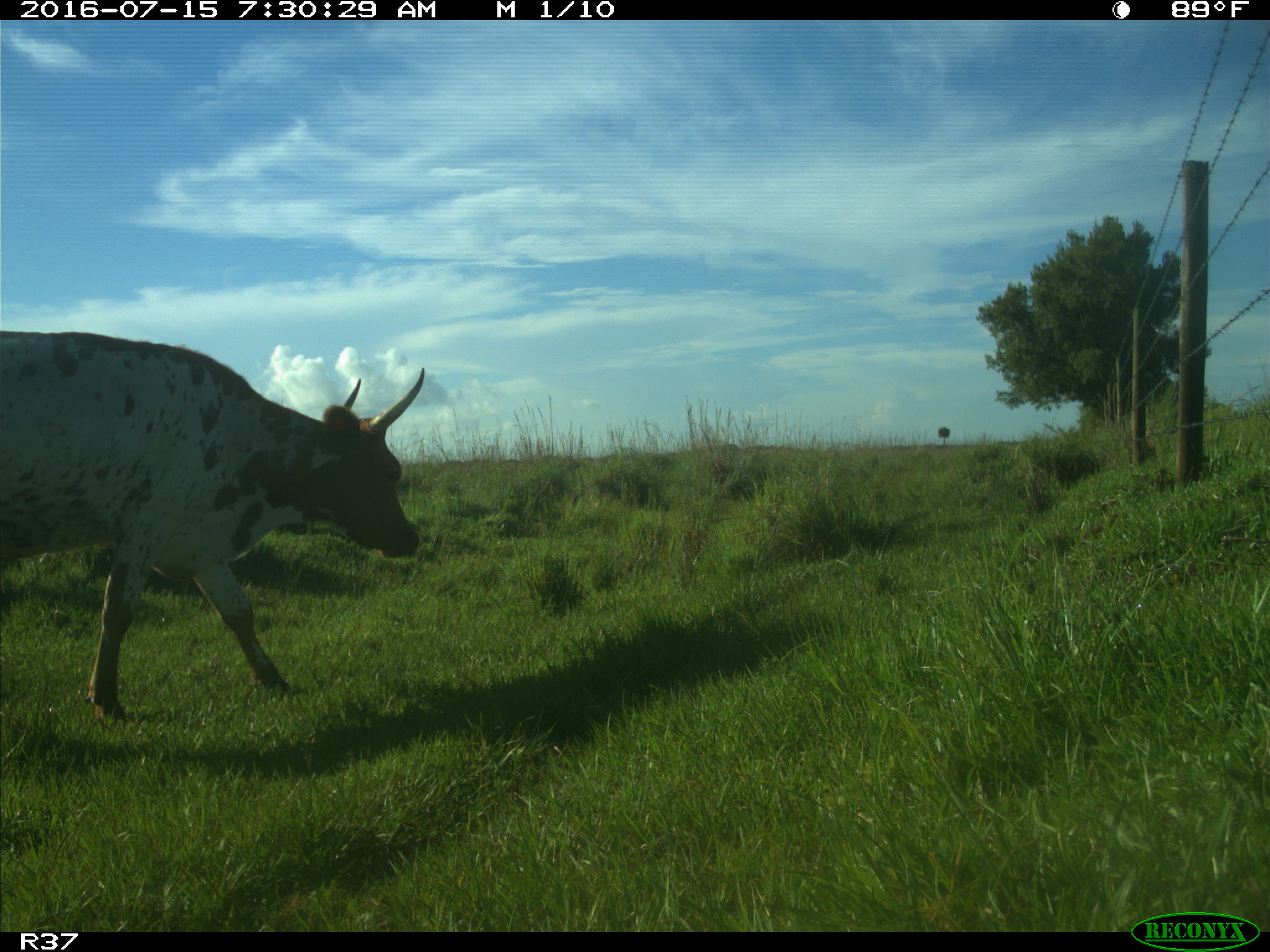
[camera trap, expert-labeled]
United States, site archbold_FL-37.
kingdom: Animalia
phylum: Chordata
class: Mammalia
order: Artiodactyla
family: Bovidae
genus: Bos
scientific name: Bos taurus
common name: domestic cow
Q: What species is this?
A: Bos taurus (domestic cow).